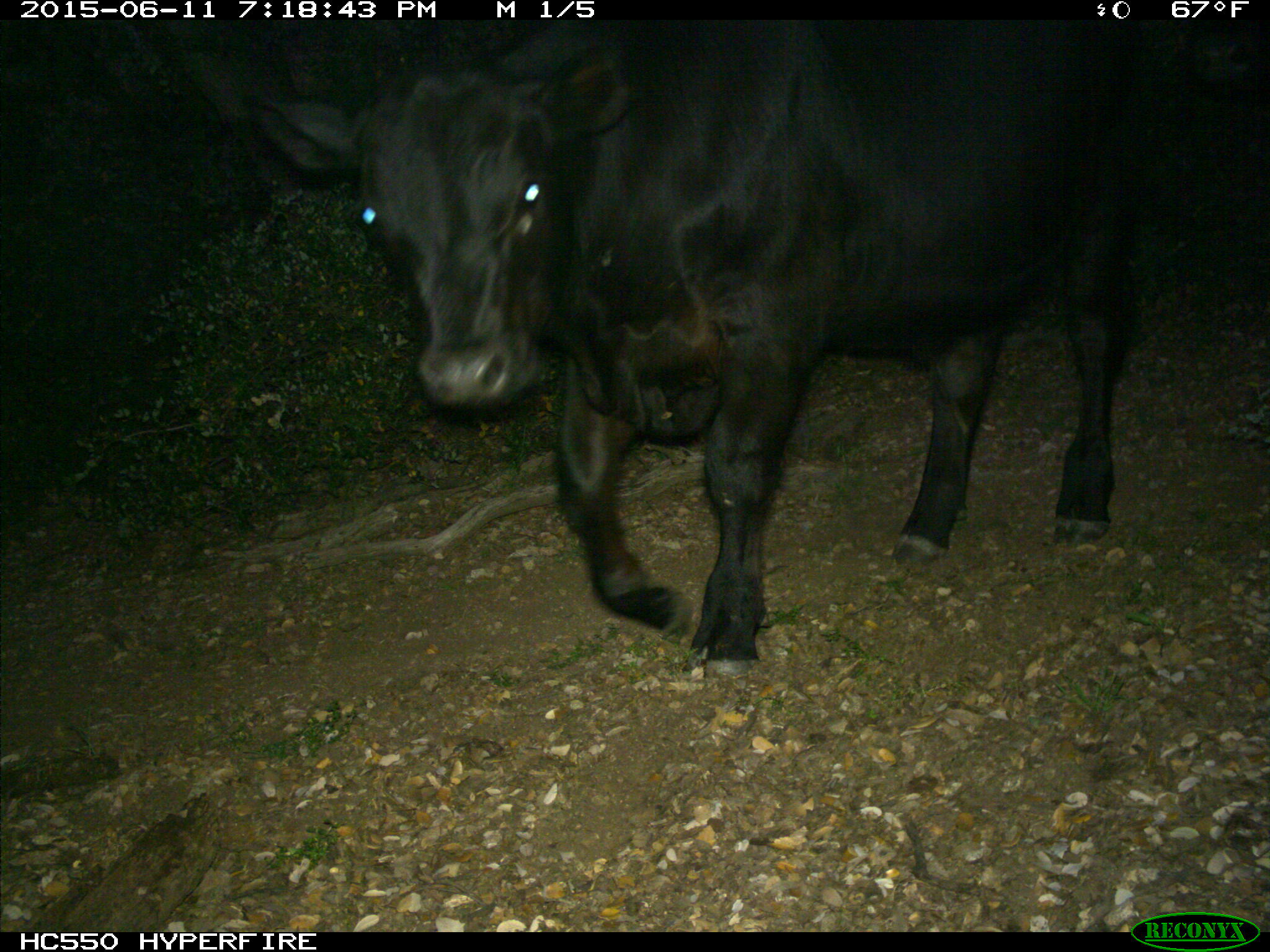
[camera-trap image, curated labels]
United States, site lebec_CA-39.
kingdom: Animalia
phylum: Chordata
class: Mammalia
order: Artiodactyla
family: Bovidae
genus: Bos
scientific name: Bos taurus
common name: domestic cow